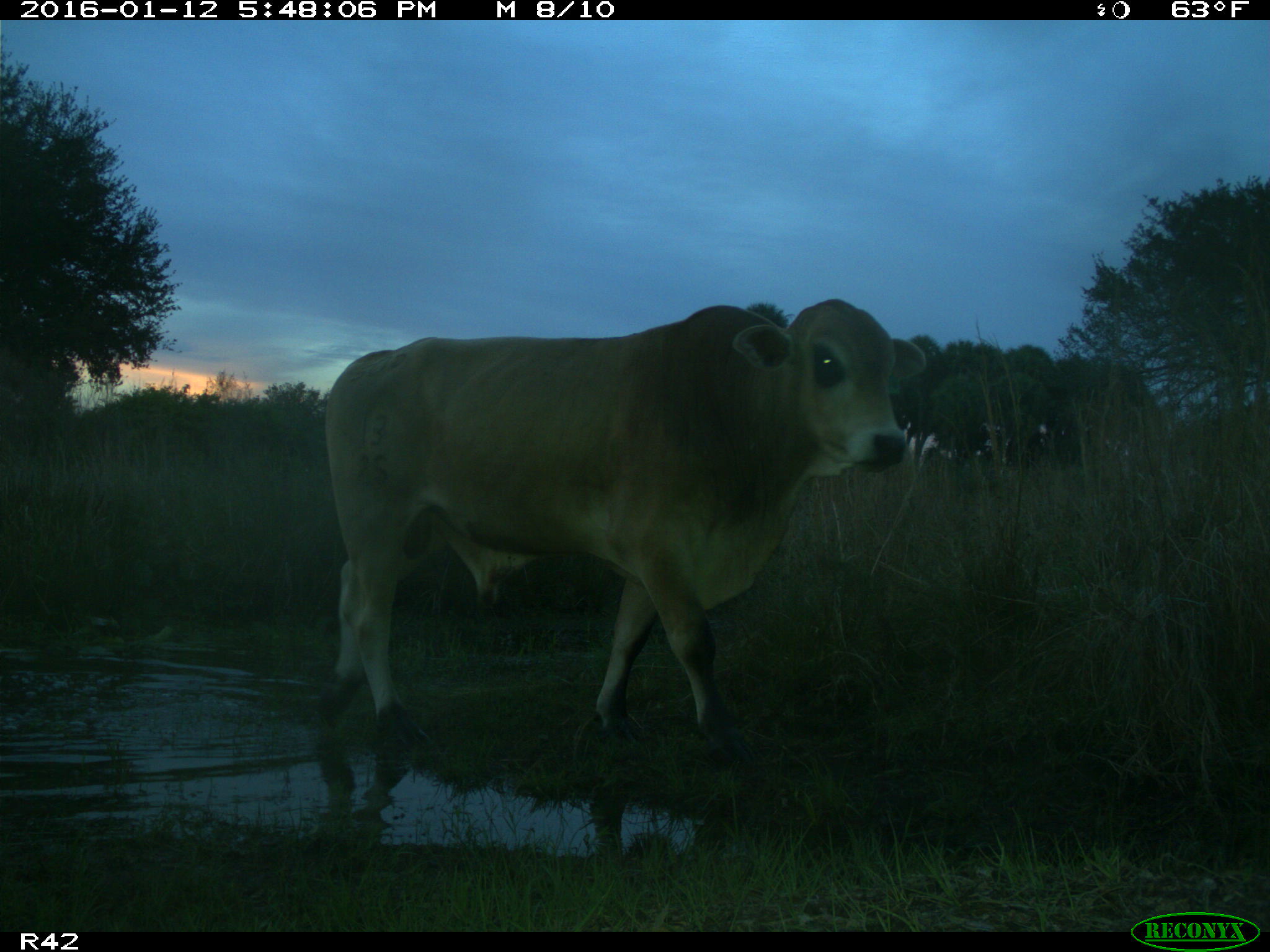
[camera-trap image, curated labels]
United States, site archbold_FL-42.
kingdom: Animalia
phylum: Chordata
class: Mammalia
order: Artiodactyla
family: Bovidae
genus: Bos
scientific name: Bos taurus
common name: domestic cow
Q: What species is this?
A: Bos taurus (domestic cow).